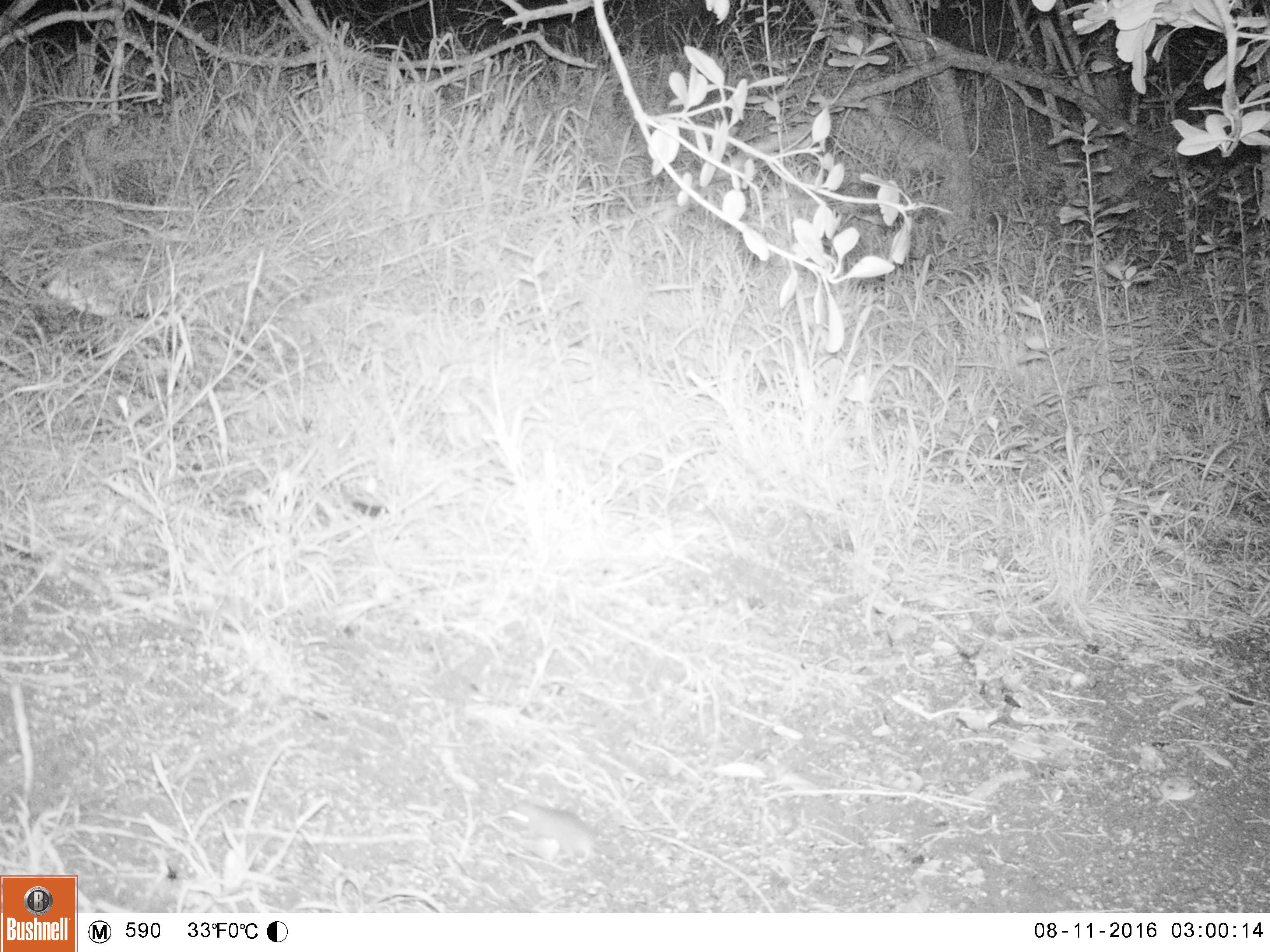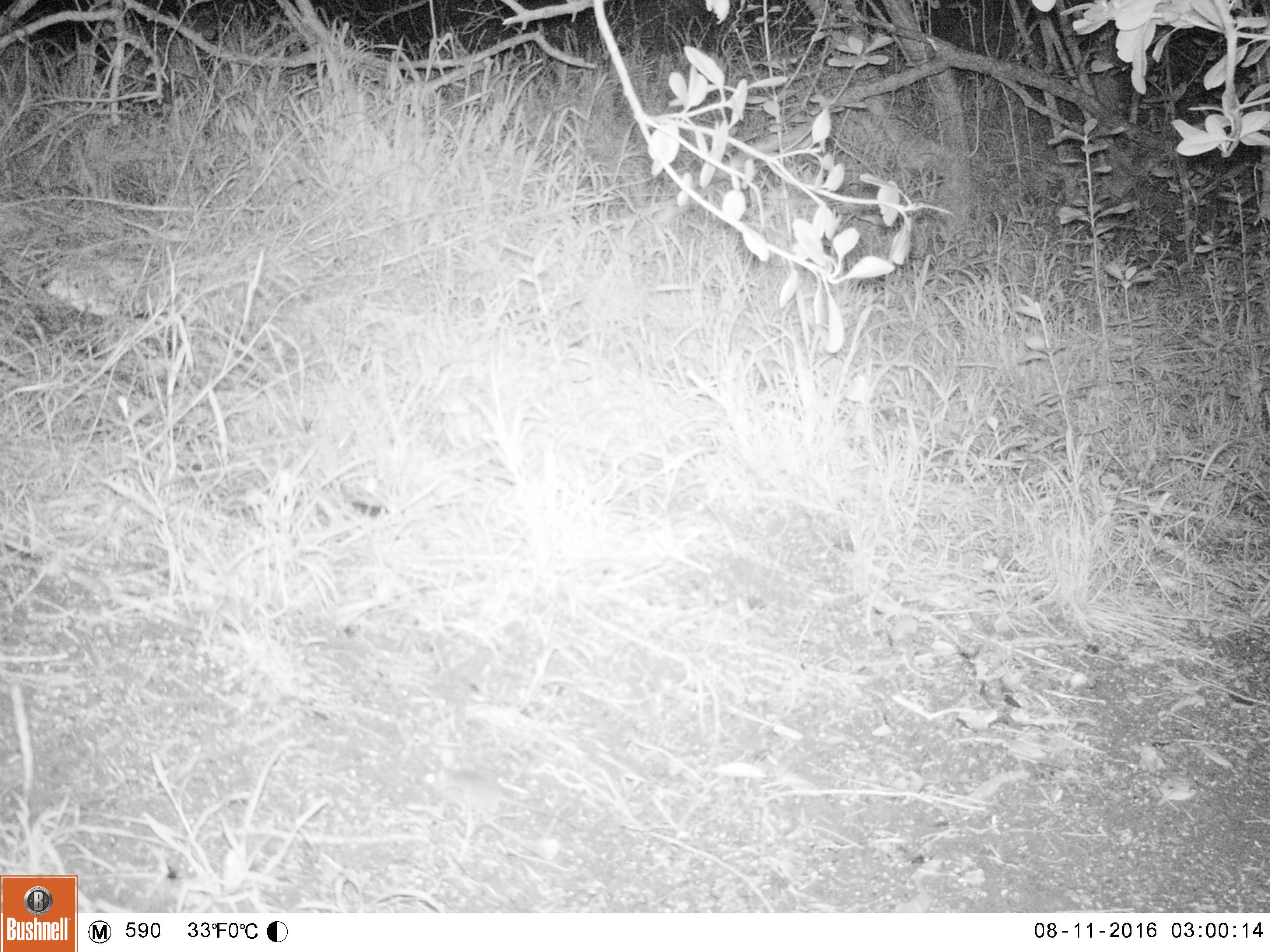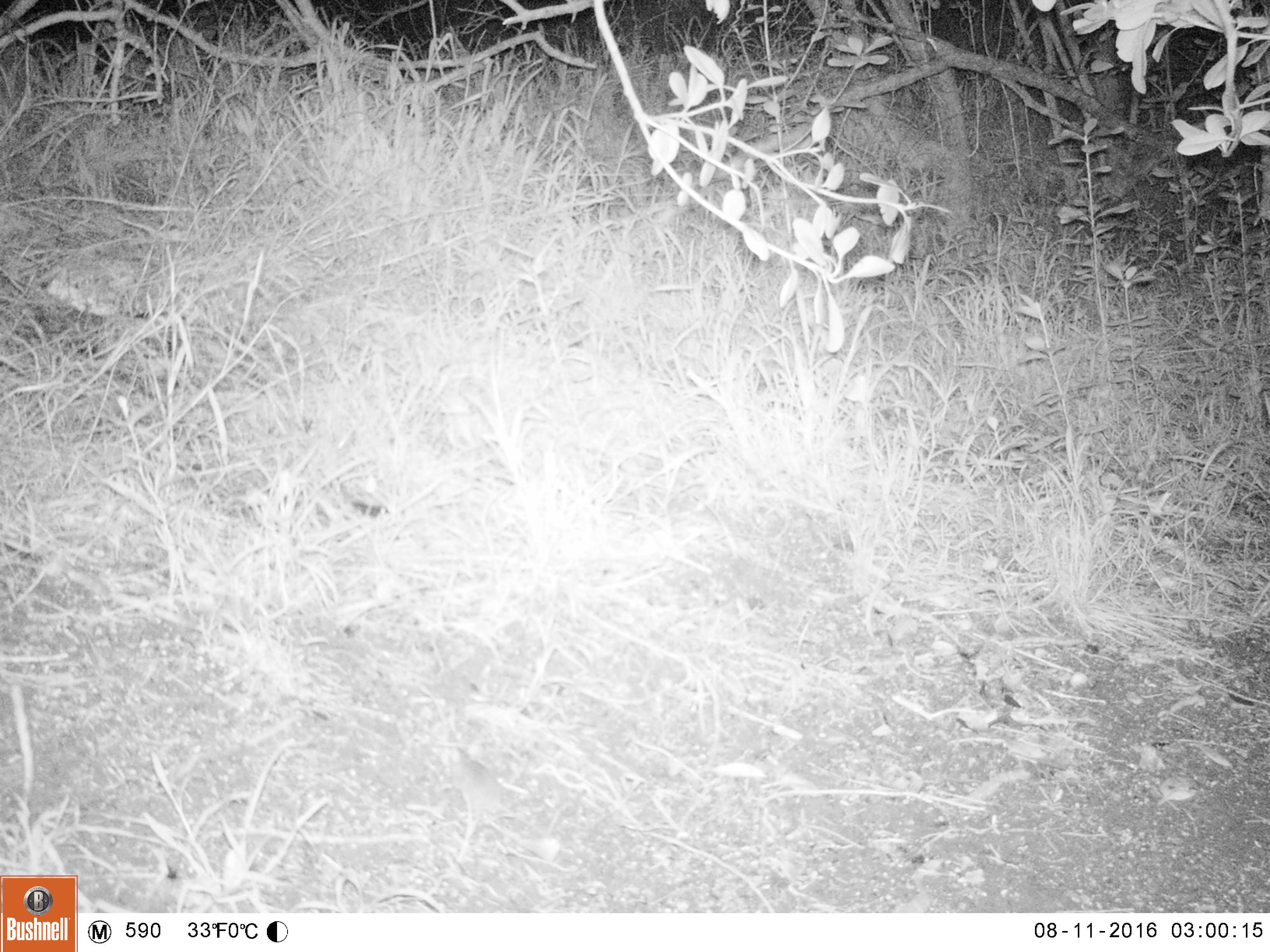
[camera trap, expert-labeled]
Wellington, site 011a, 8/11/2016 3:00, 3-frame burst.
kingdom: Animalia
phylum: Chordata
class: Mammalia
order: Rodentia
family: Muridae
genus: Mus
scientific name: Mus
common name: mouse